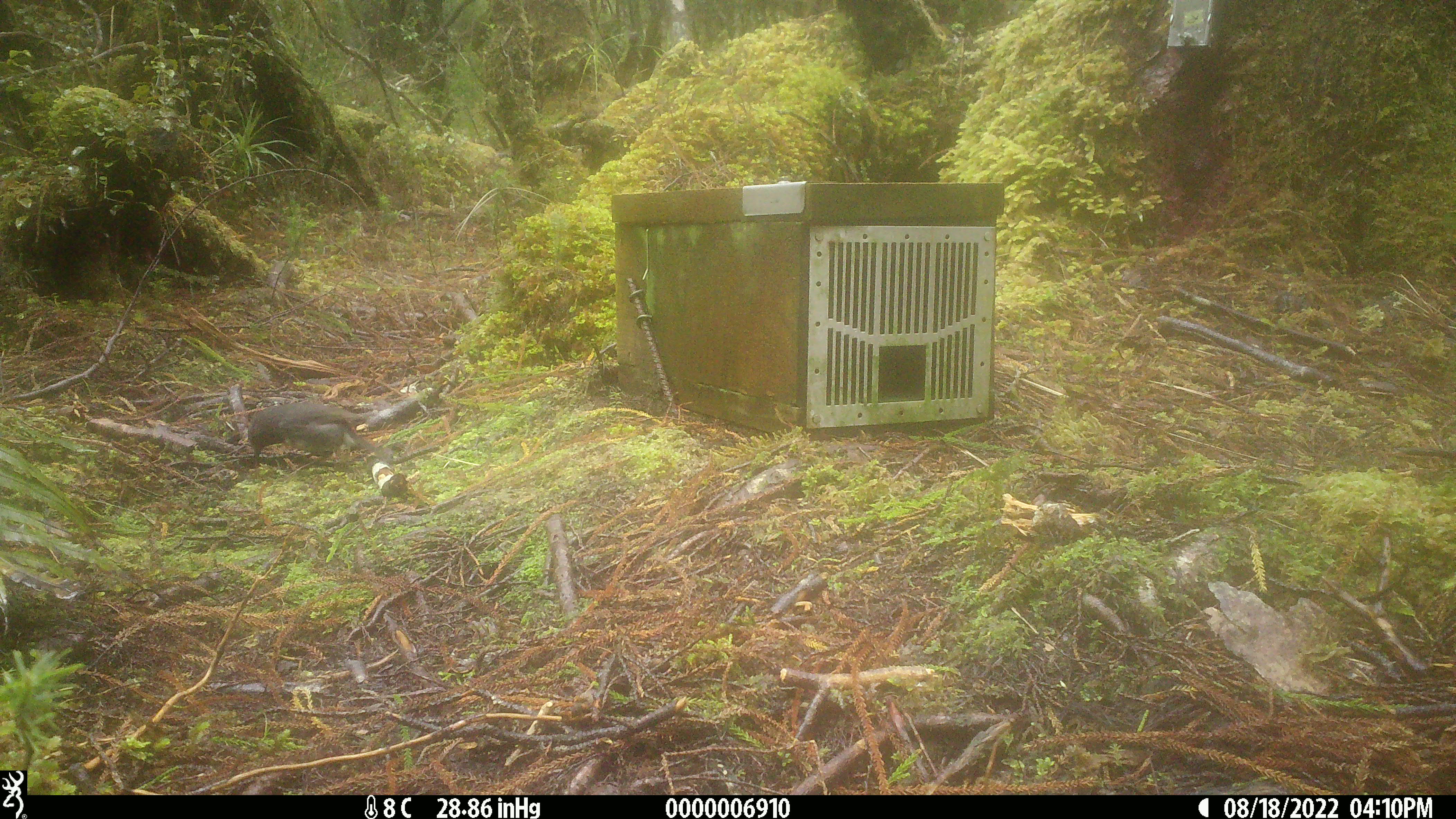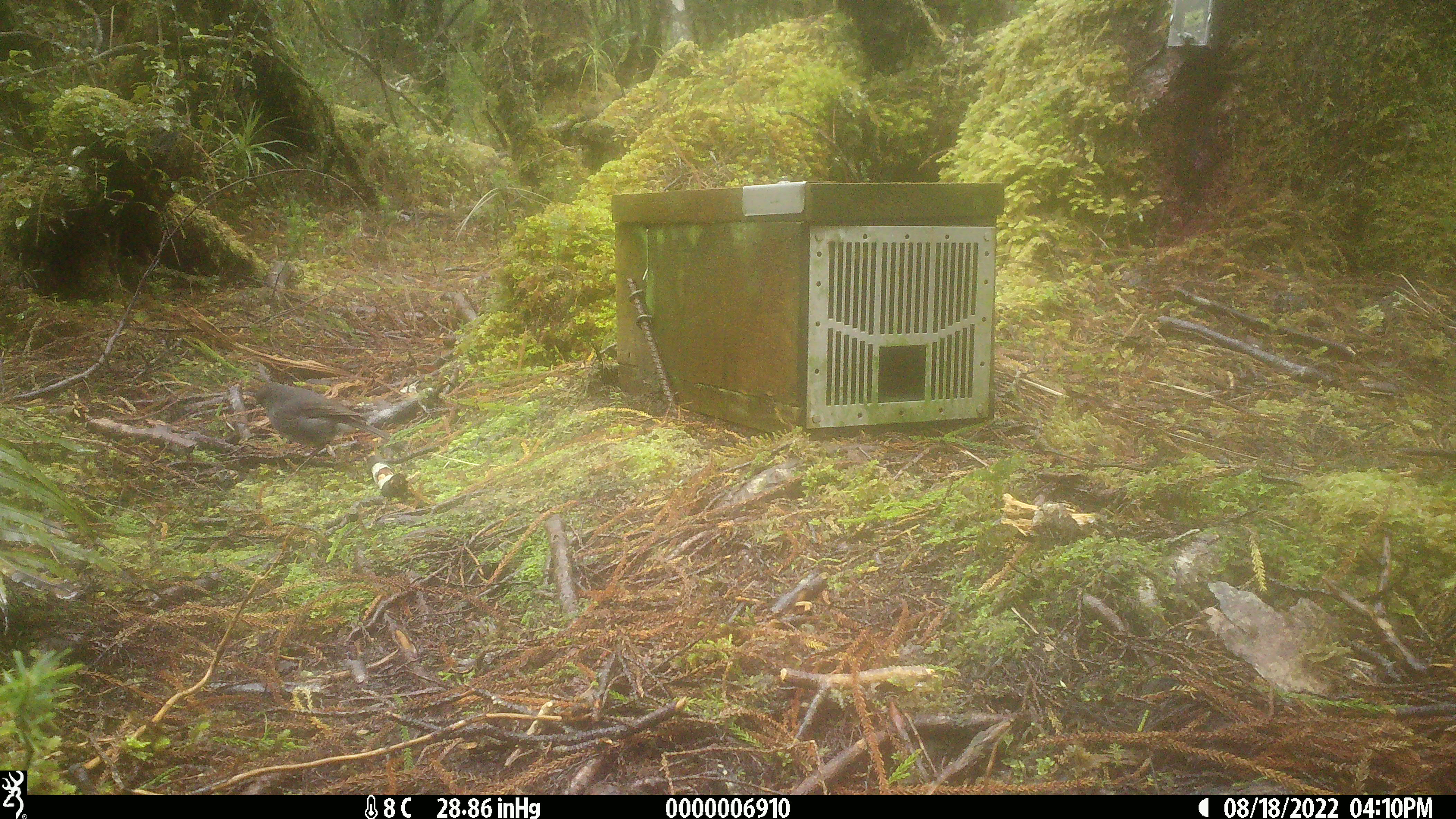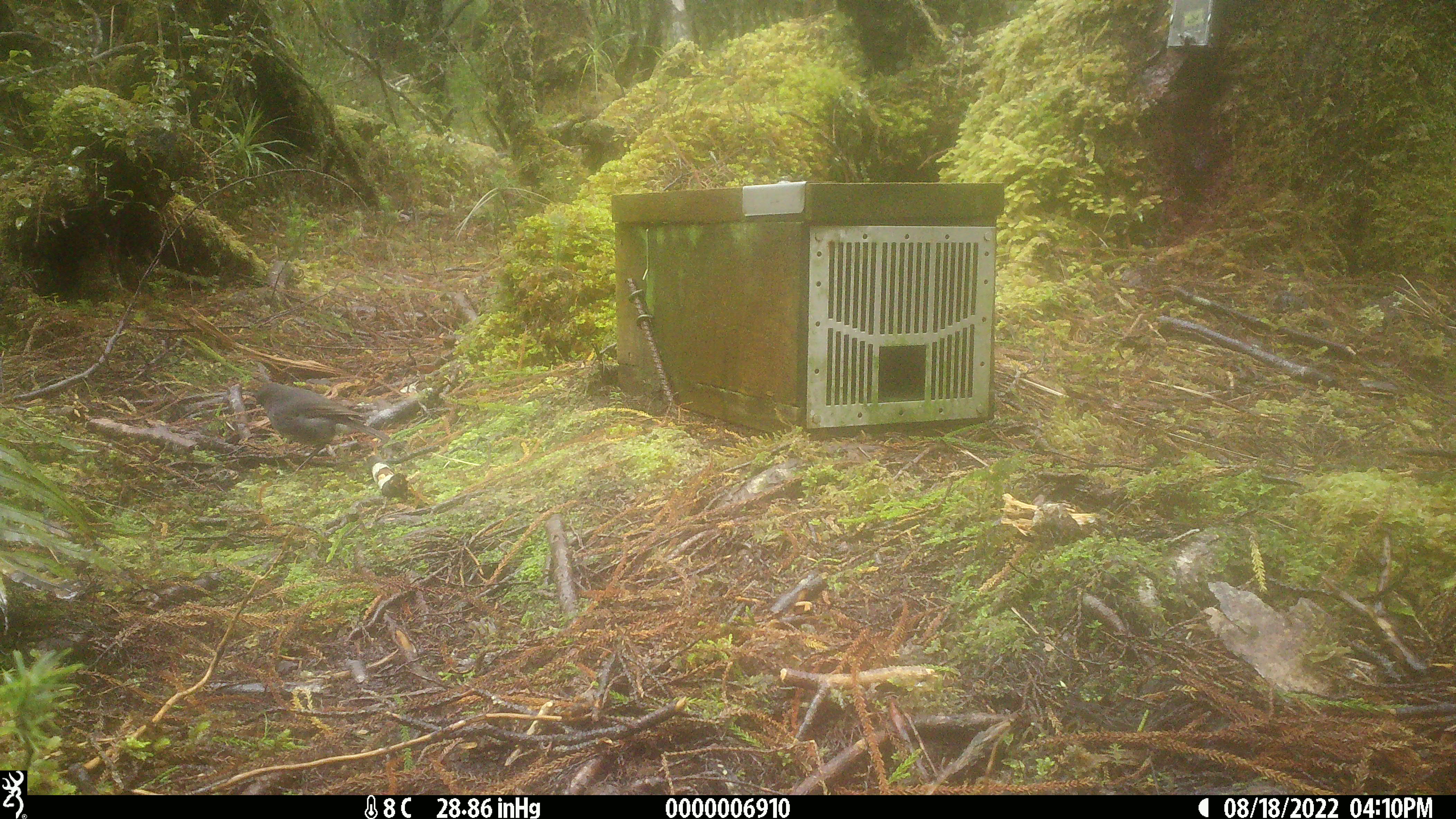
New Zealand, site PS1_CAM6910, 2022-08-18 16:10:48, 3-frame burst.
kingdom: Animalia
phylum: Chordata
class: Aves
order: Passeriformes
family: Petroicidae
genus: Petroica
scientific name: Petroica australis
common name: new zealand robin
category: robin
Robin (new zealand robin) (Petroica australis).